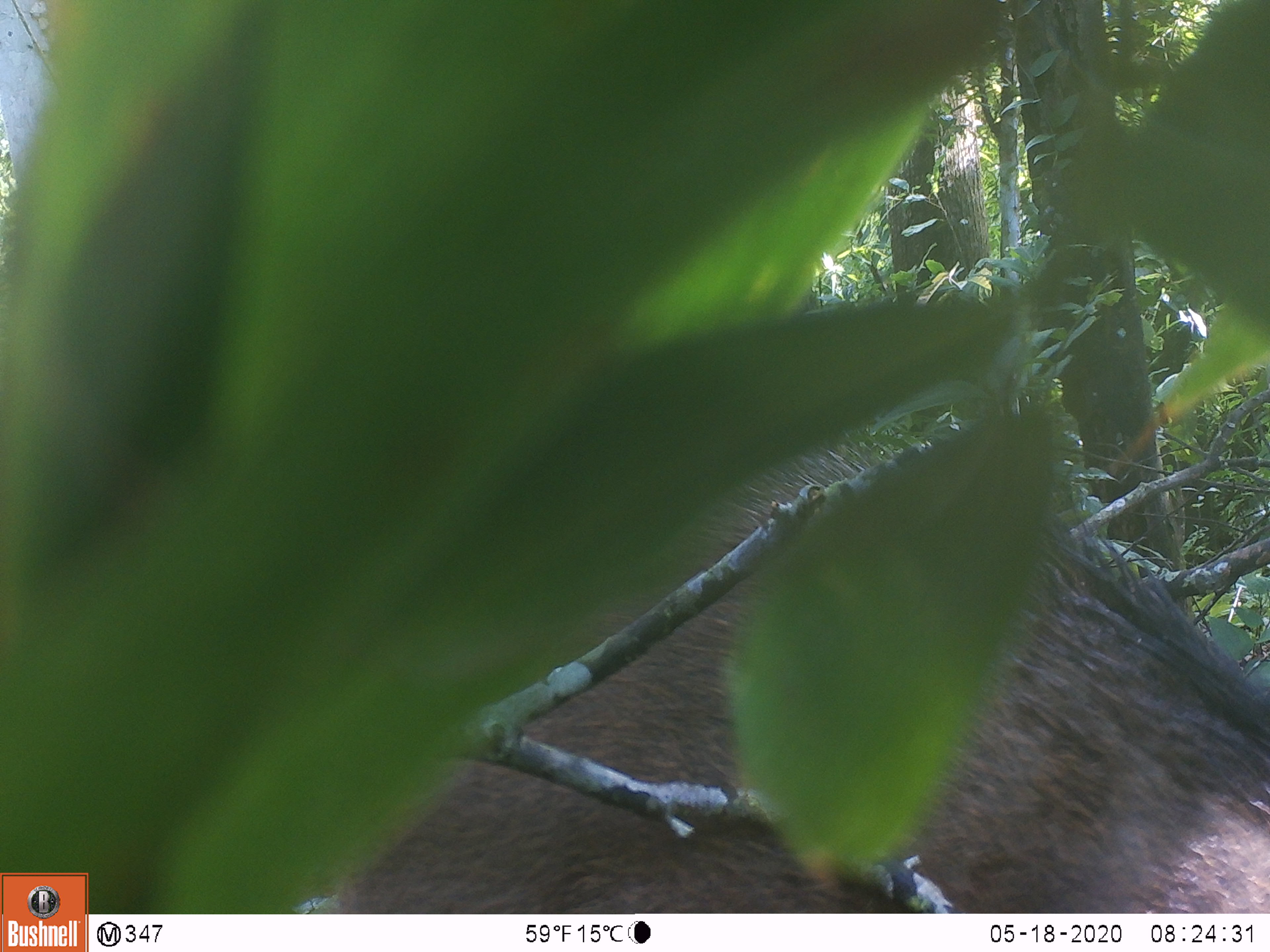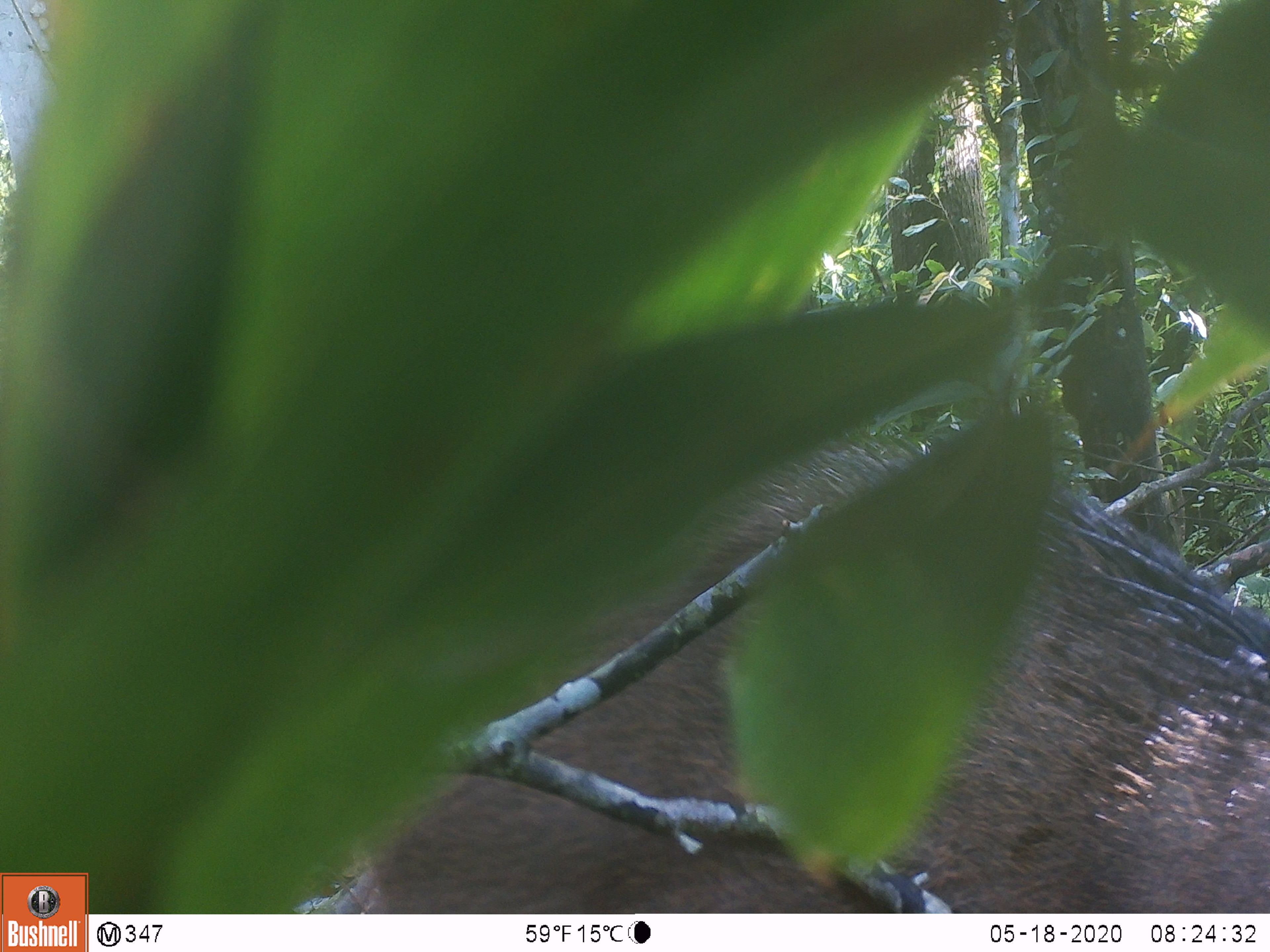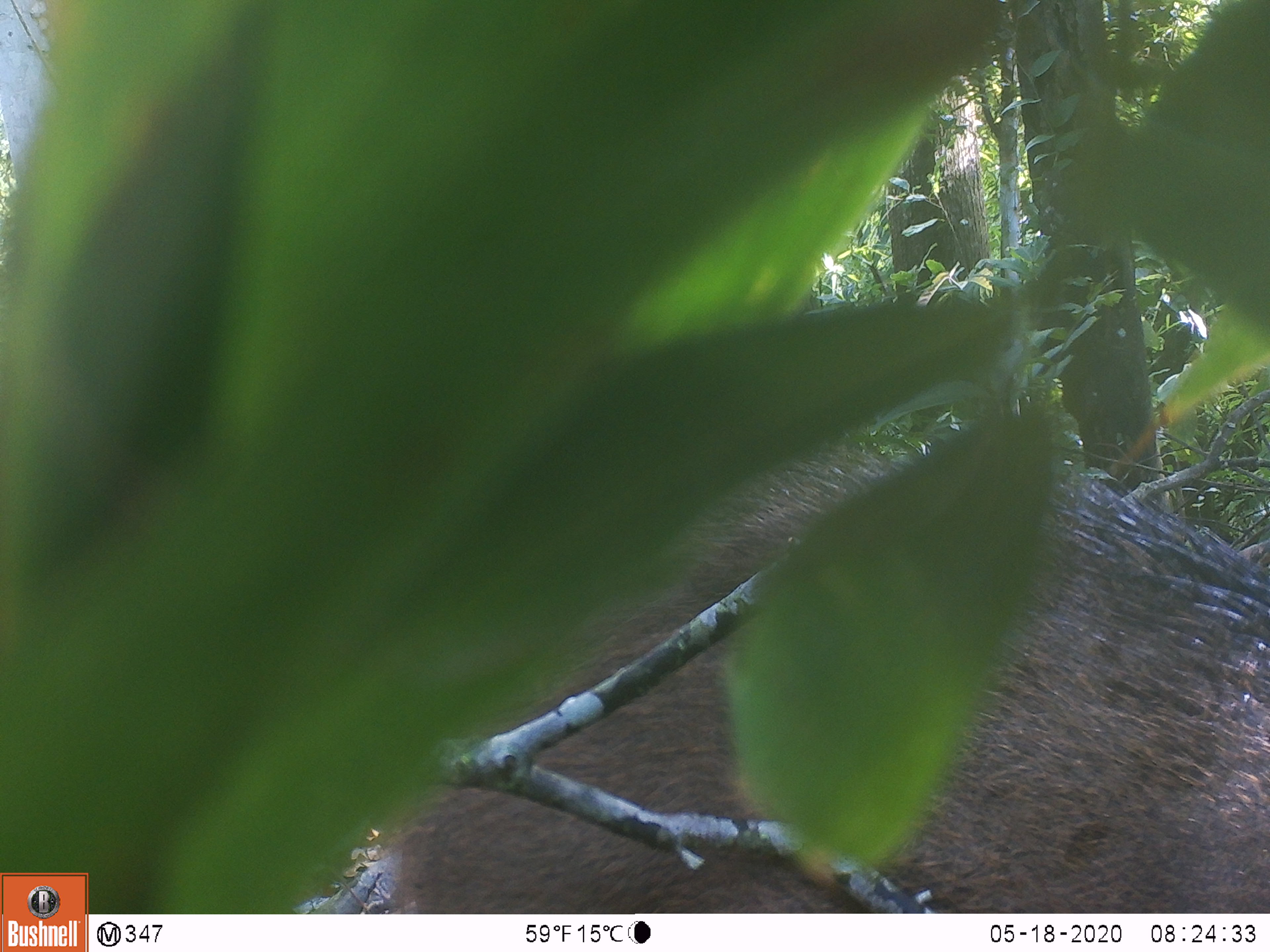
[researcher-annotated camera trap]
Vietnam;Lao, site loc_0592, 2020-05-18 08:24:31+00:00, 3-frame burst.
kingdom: Animalia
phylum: Chordata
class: Mammalia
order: Artiodactyla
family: Suidae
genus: Sus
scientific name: Sus scrofa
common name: eurasian wild pig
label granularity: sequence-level